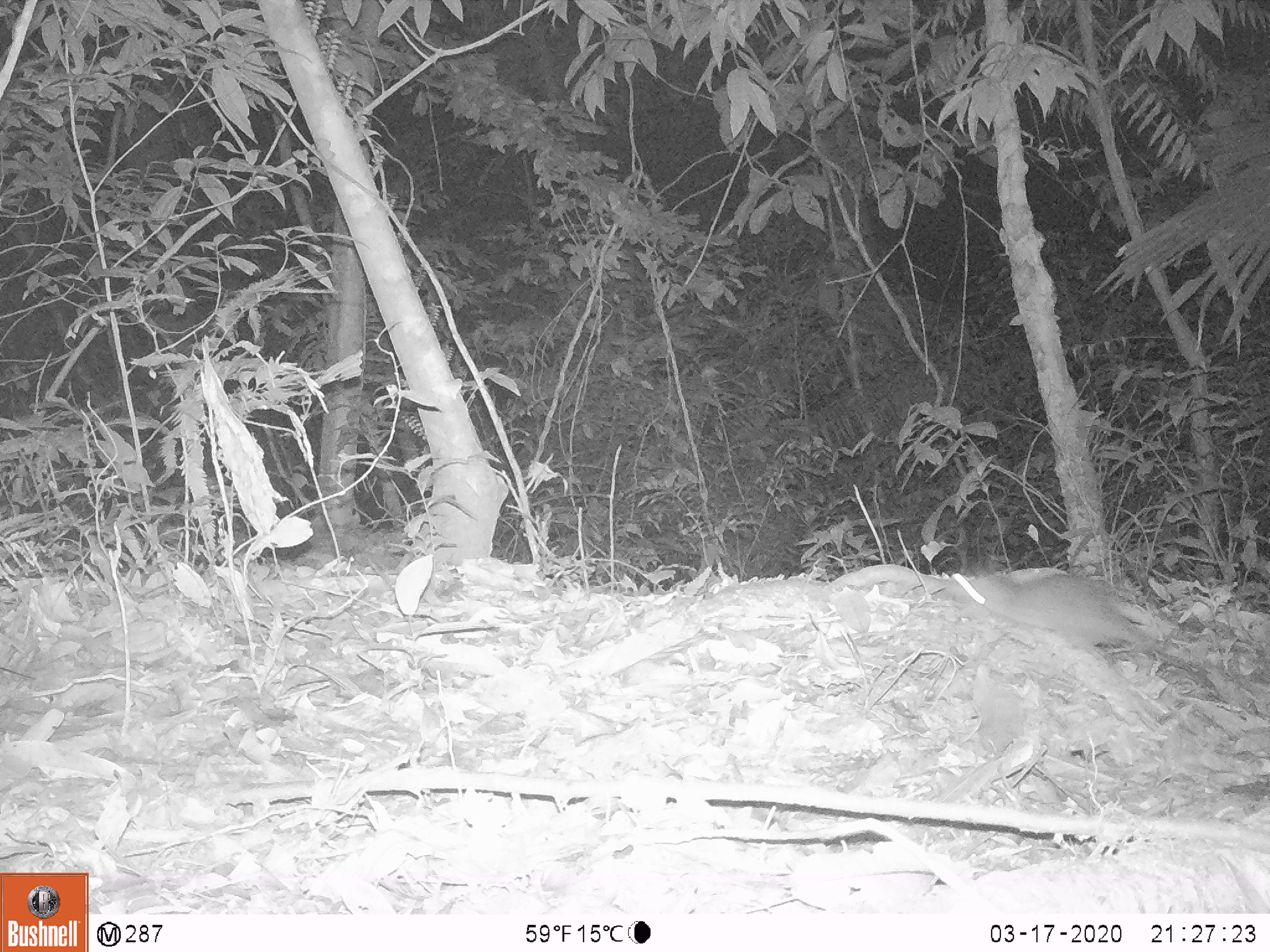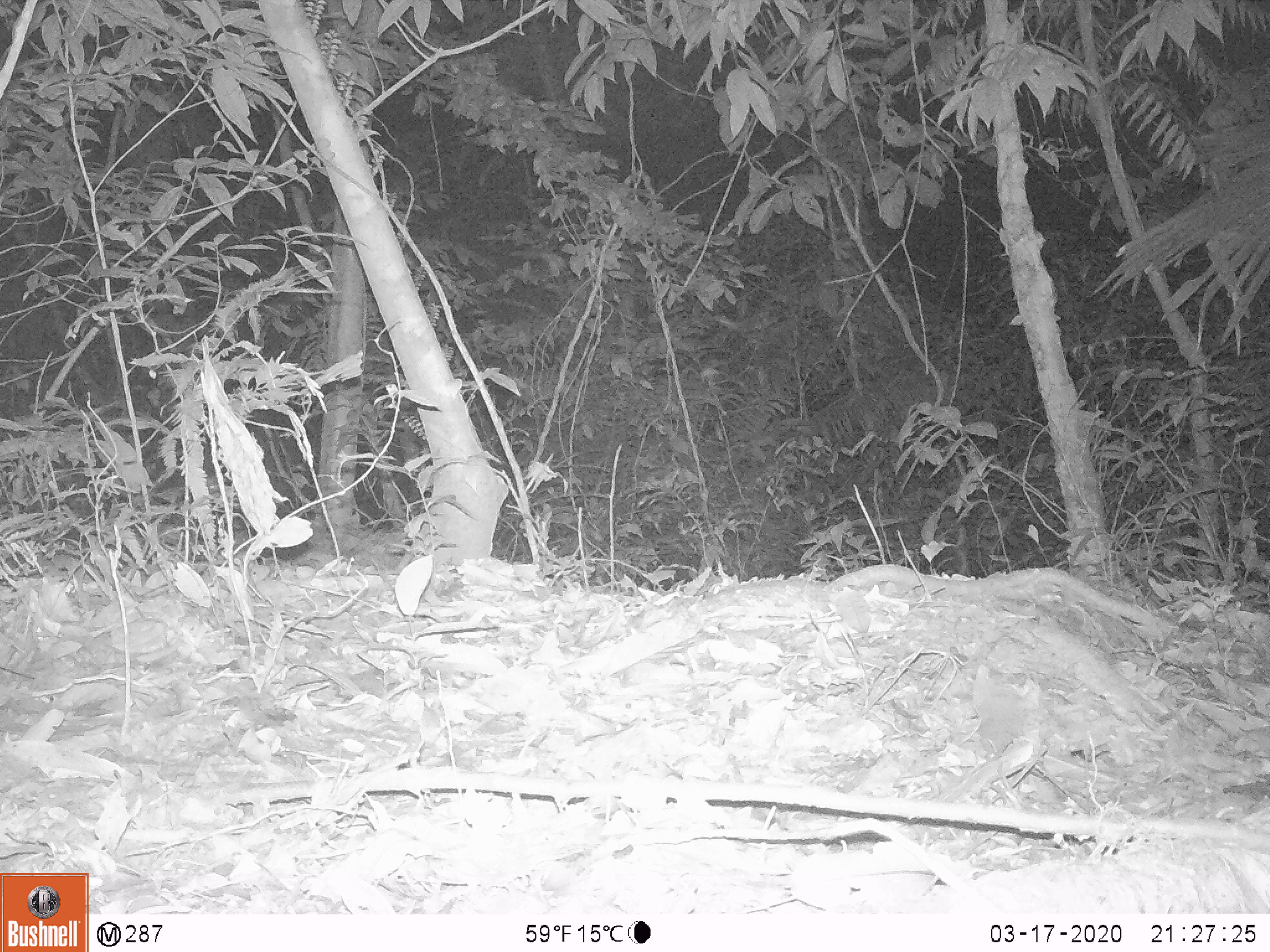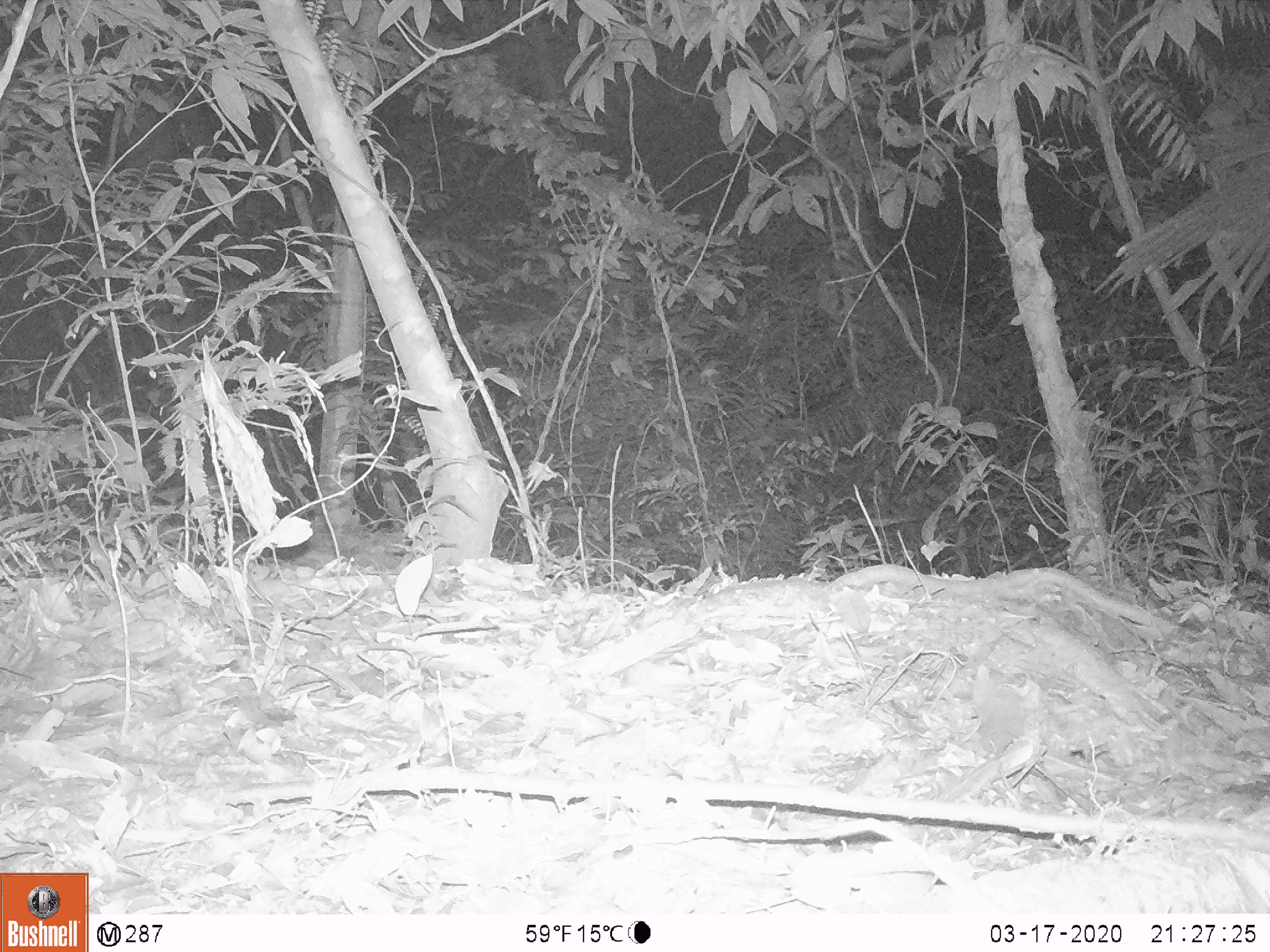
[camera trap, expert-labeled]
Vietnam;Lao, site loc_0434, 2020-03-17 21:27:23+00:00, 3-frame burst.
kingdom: Animalia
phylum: Chordata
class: Mammalia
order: Rodentia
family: Muridae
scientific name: Muridae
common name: old-world mice and rats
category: unidentified murid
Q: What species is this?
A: Unidentified murid (old-world mice and rats) (Muridae).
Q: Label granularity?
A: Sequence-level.